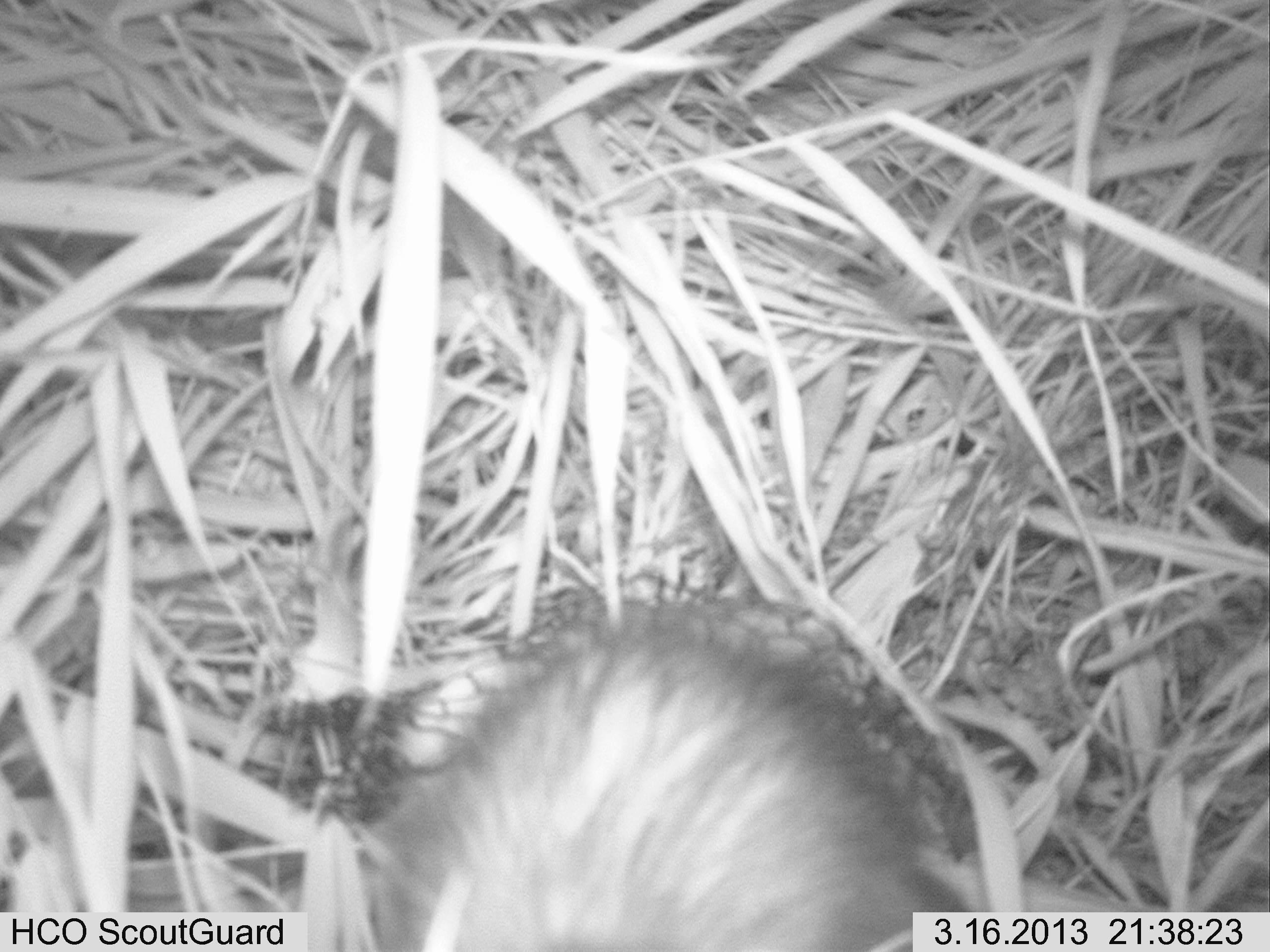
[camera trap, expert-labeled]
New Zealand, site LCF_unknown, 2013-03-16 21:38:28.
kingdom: Animalia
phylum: Chordata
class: Mammalia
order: Carnivora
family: Mustelidae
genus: Mustela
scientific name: Mustela furo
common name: ferret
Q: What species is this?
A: Ferret (Mustela furo).